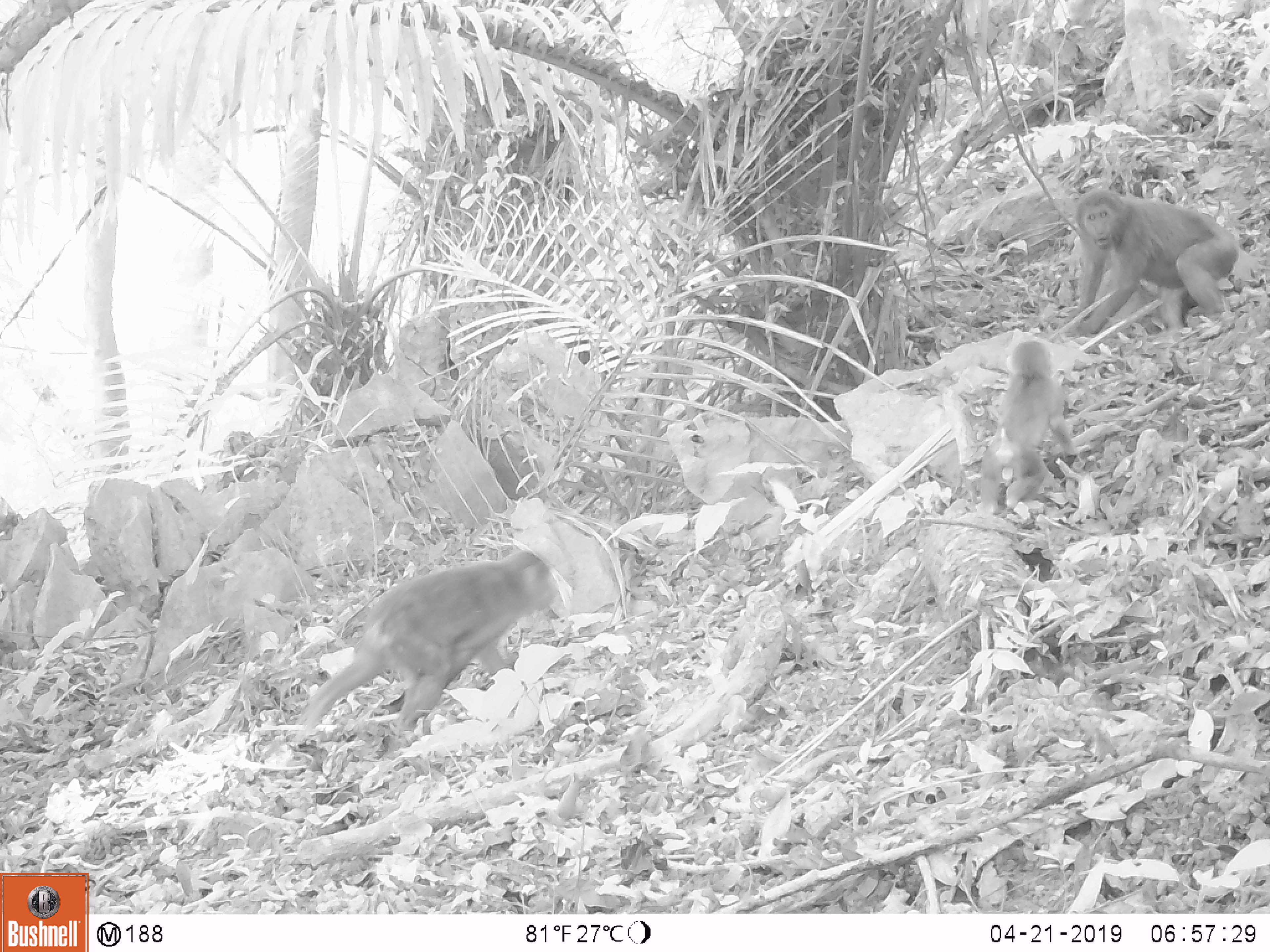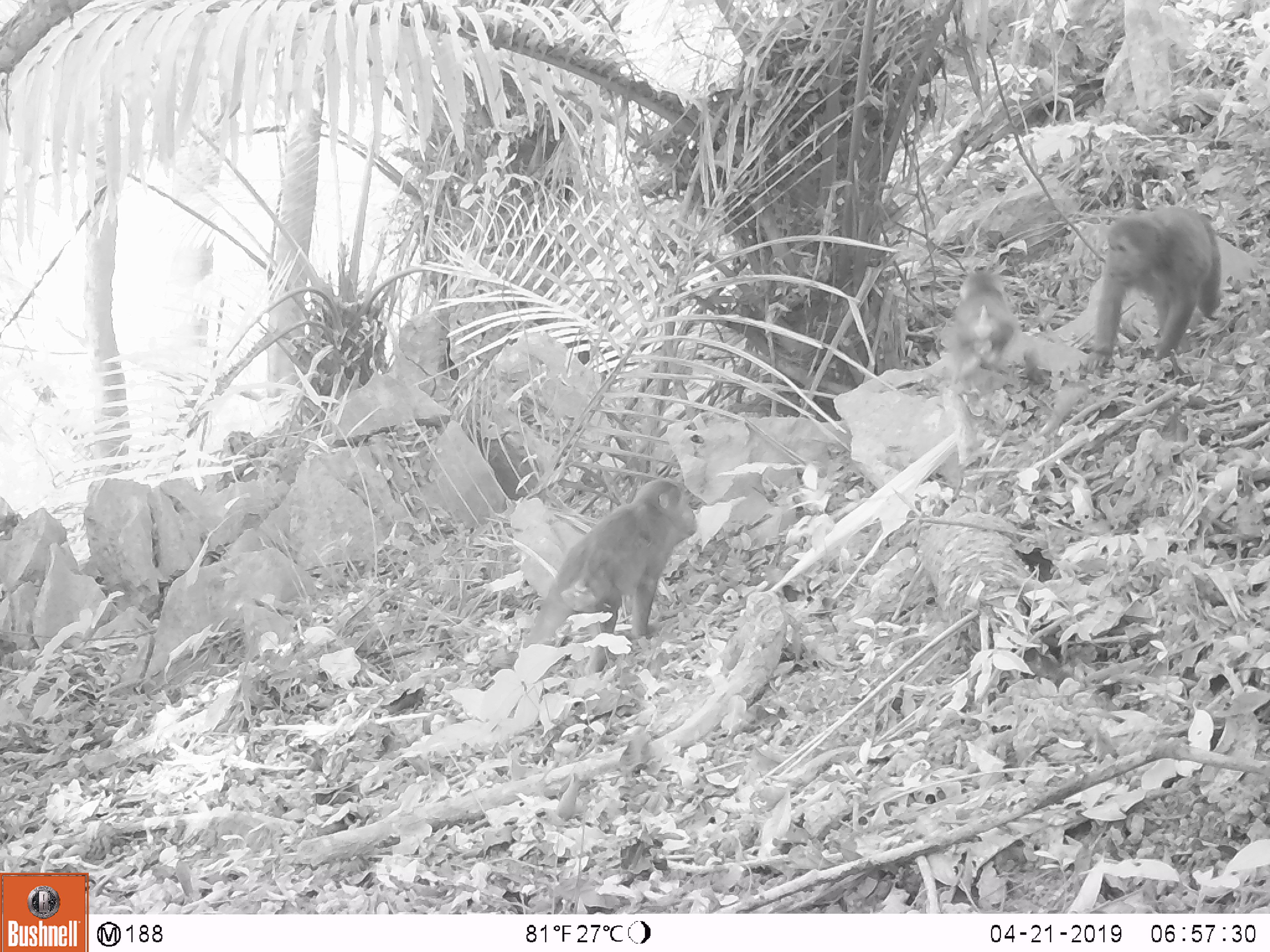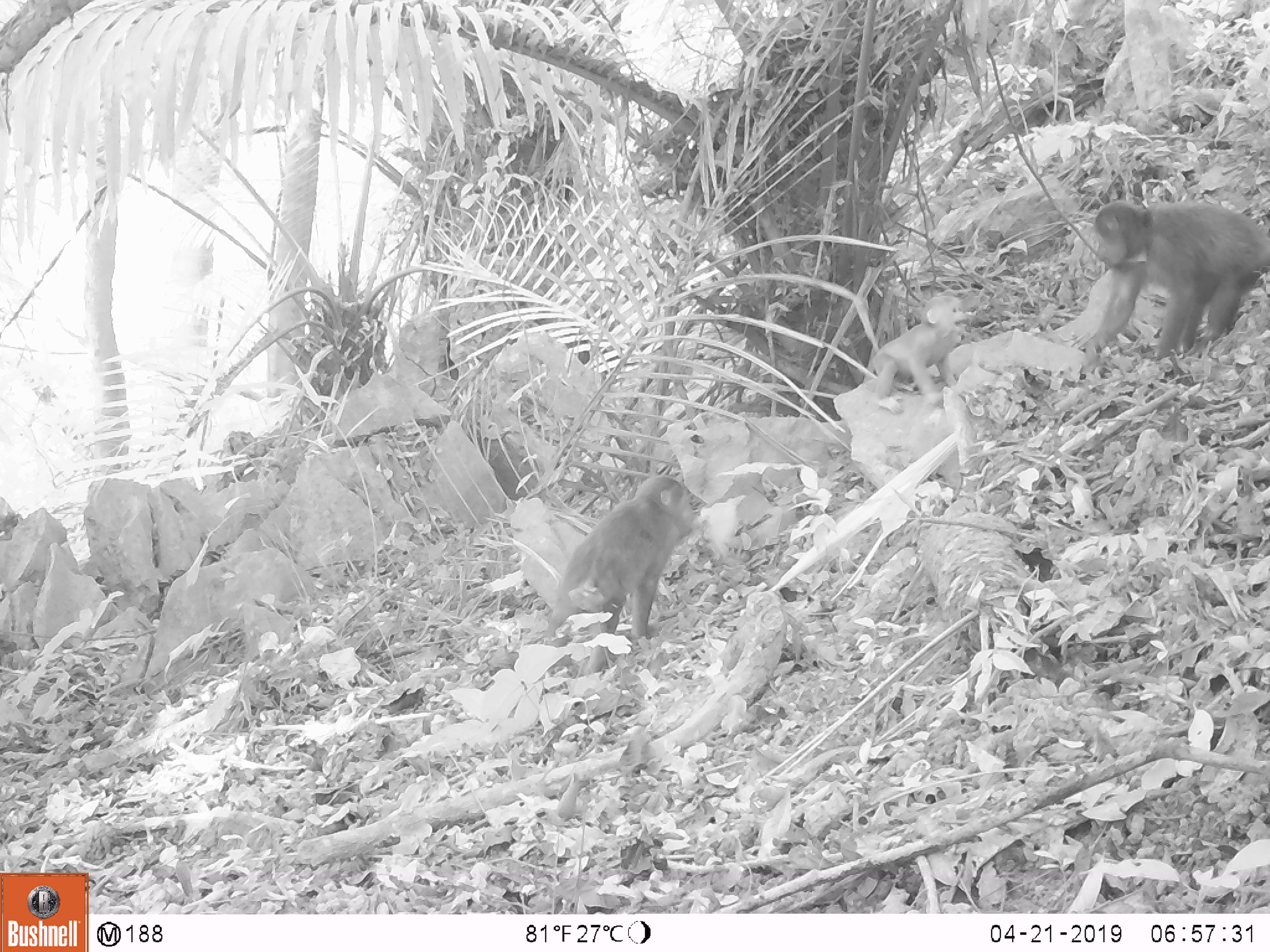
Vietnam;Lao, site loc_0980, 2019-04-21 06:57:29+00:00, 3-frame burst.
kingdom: Animalia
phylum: Chordata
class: Mammalia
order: Primates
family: Cercopithecidae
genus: Macaca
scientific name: Macaca arctoides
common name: stump-tailed macaque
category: stump tailed macaque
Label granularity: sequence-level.